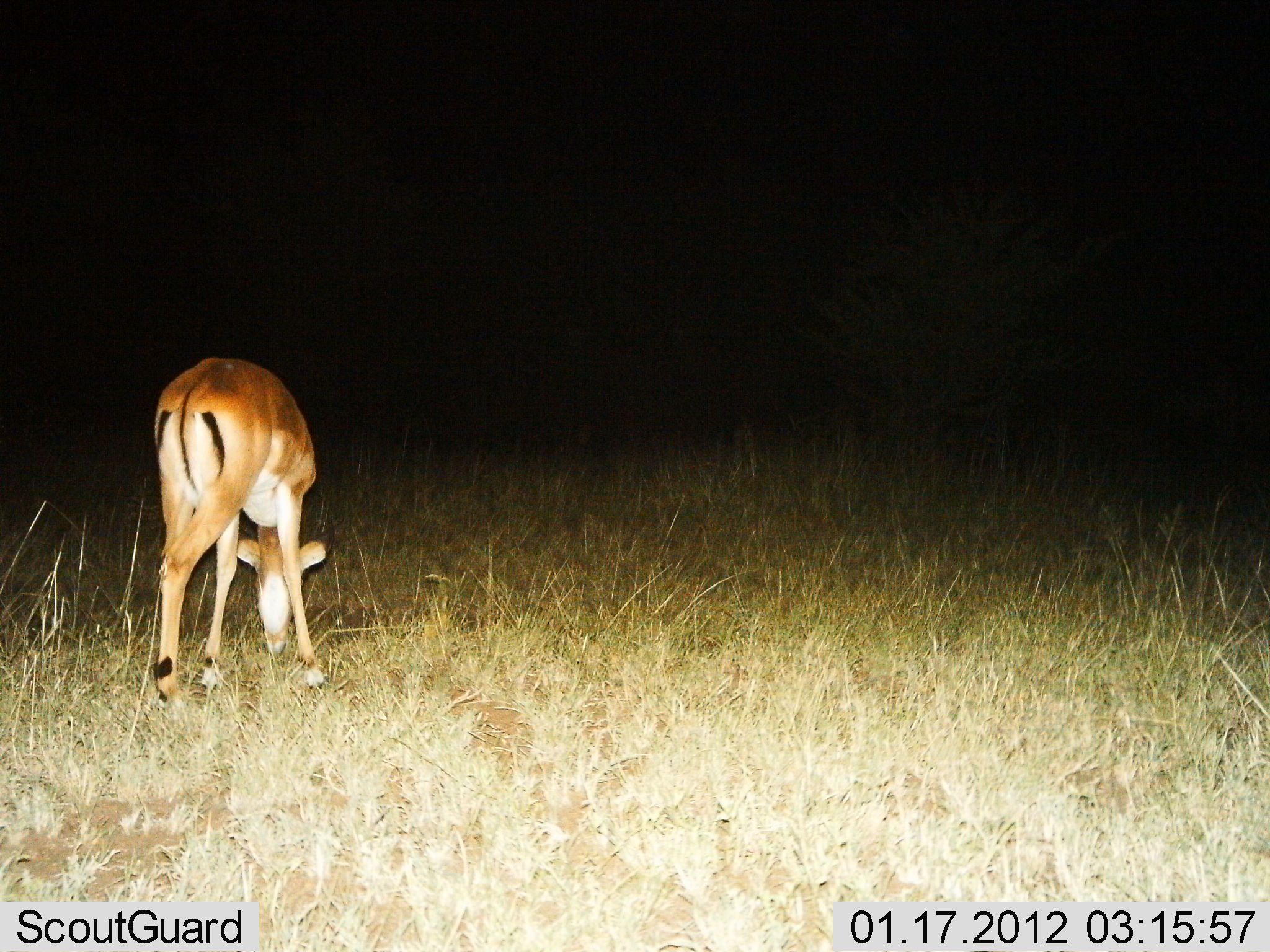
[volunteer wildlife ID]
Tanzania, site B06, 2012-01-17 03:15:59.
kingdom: Animalia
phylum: Chordata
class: Mammalia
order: Artiodactyla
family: Bovidae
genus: Aepyceros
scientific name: Aepyceros melampus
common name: impala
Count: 1.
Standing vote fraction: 22%.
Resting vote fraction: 0%.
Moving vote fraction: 0%.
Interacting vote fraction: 0%.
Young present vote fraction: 0%.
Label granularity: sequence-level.